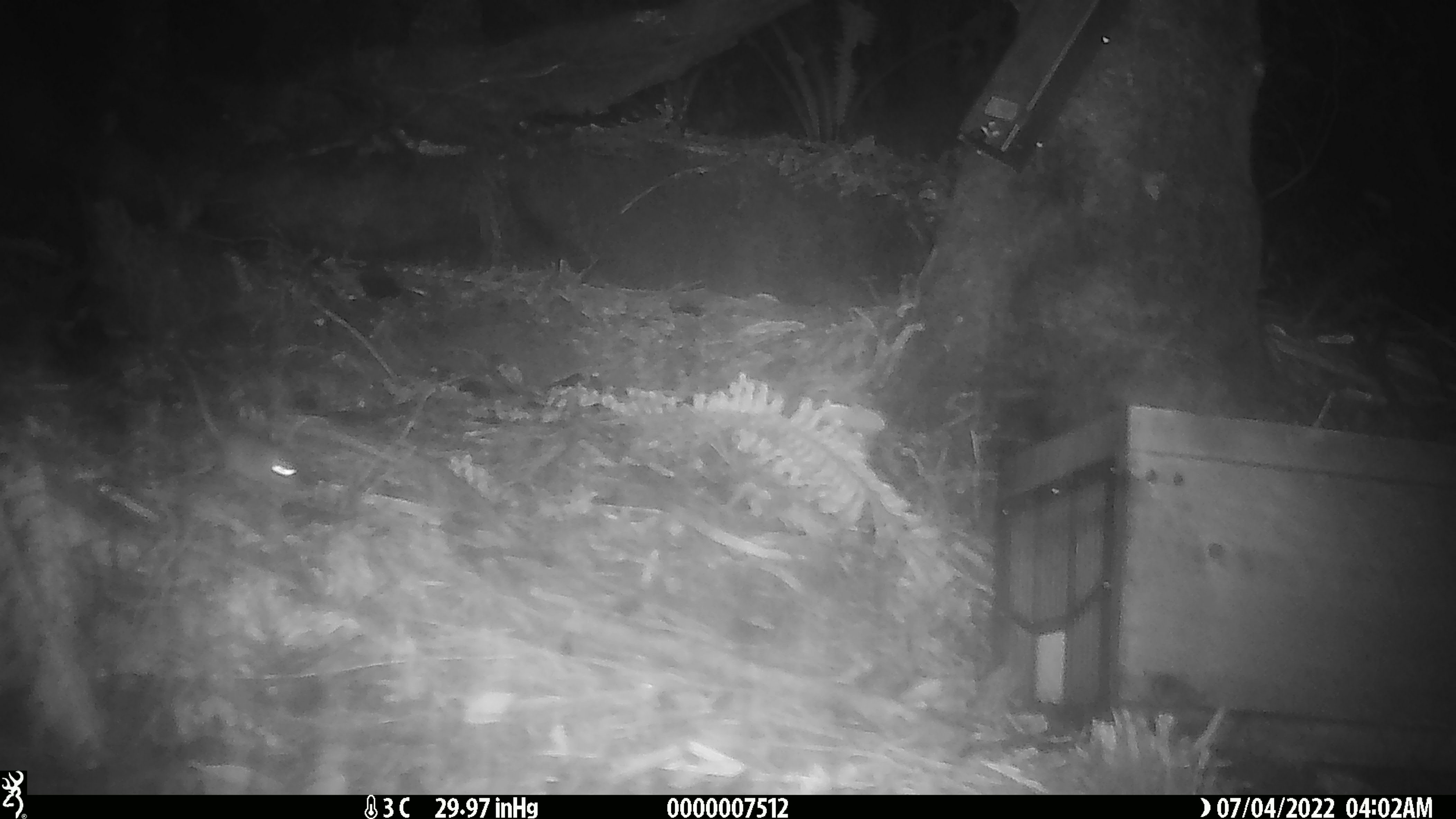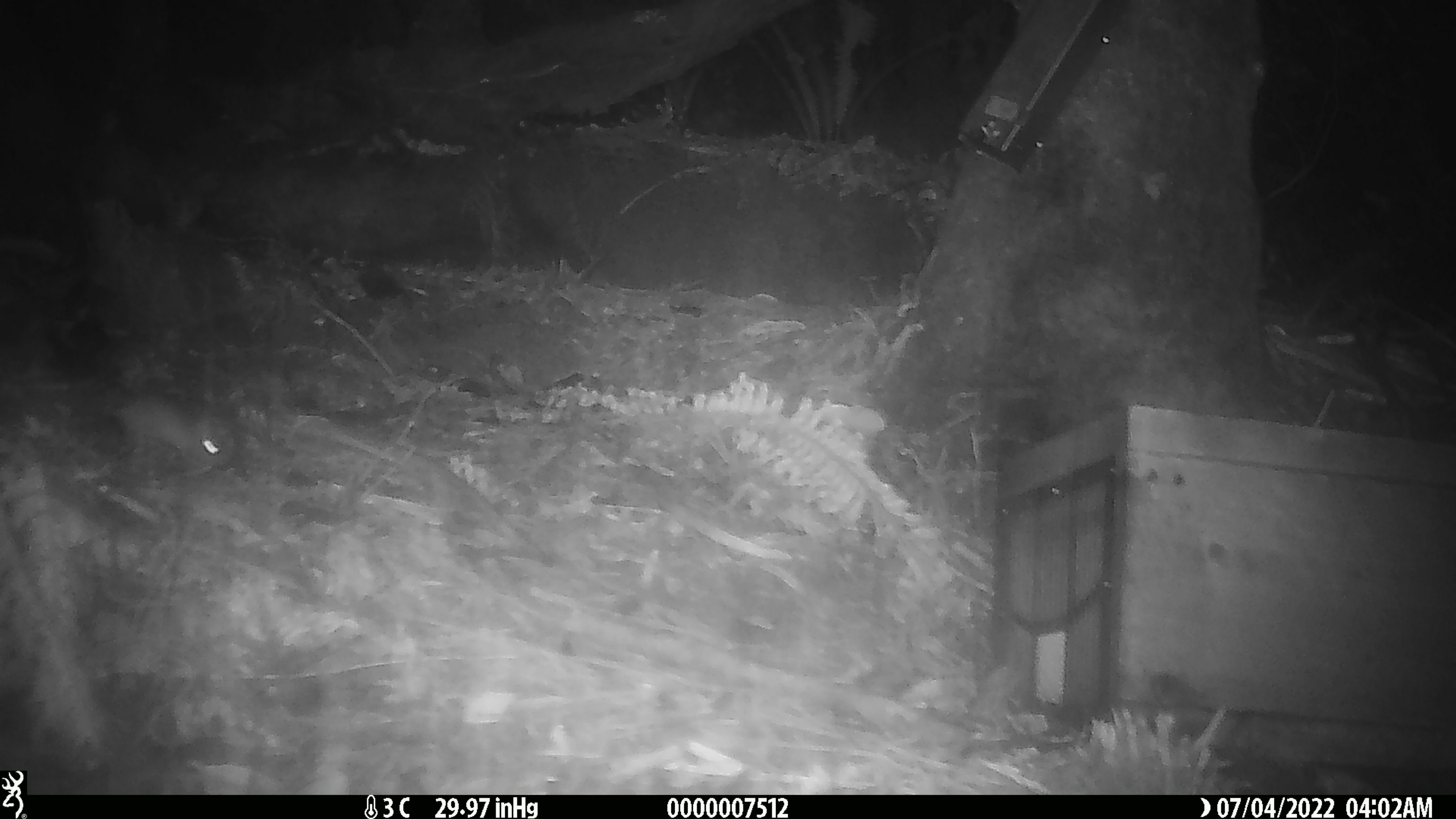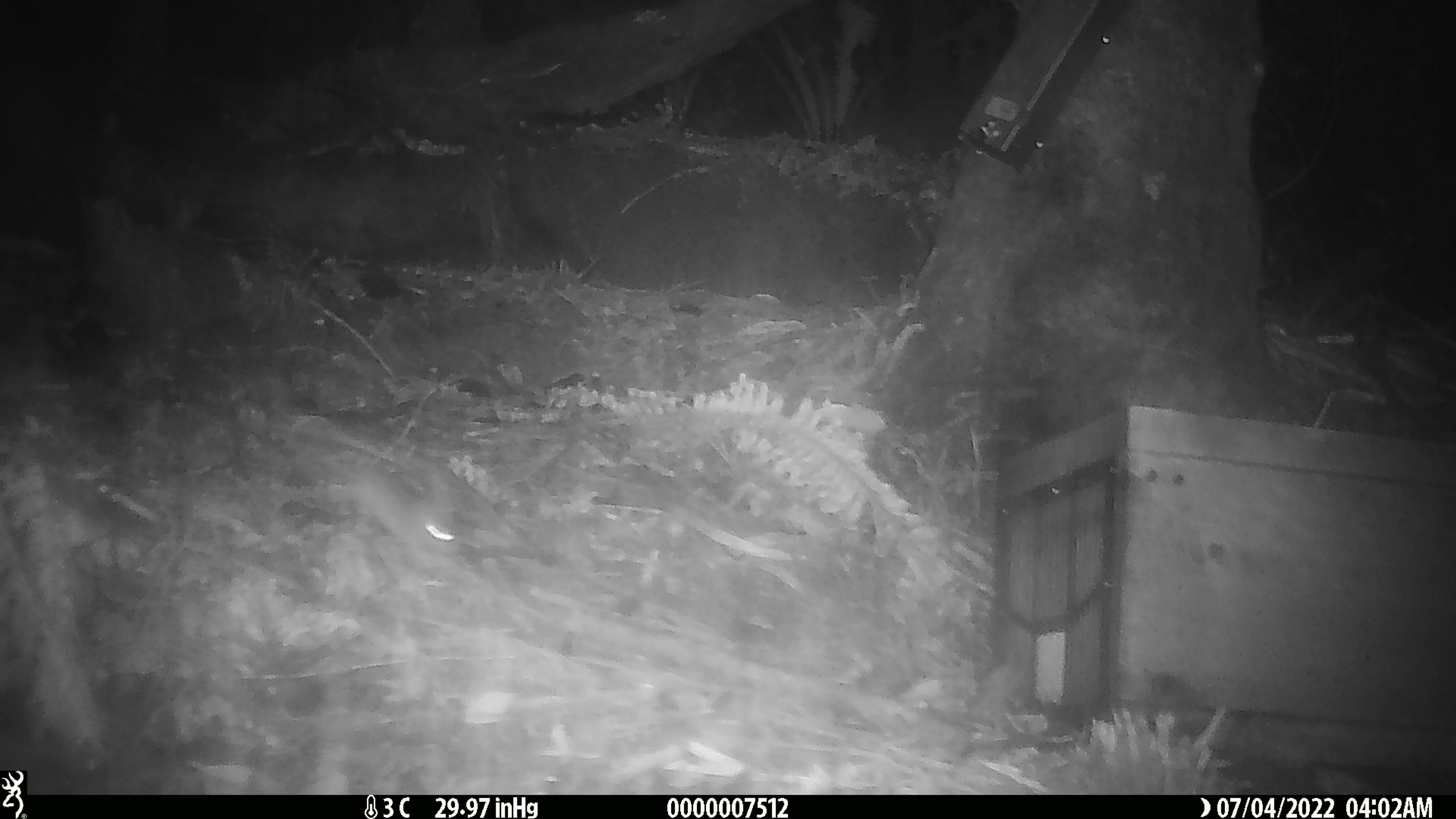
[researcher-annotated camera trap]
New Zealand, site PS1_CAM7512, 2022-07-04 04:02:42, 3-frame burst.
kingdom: Animalia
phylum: Chordata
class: Mammalia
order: Rodentia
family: Muridae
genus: Mus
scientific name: Mus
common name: mouse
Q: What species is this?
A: Mouse (Mus).